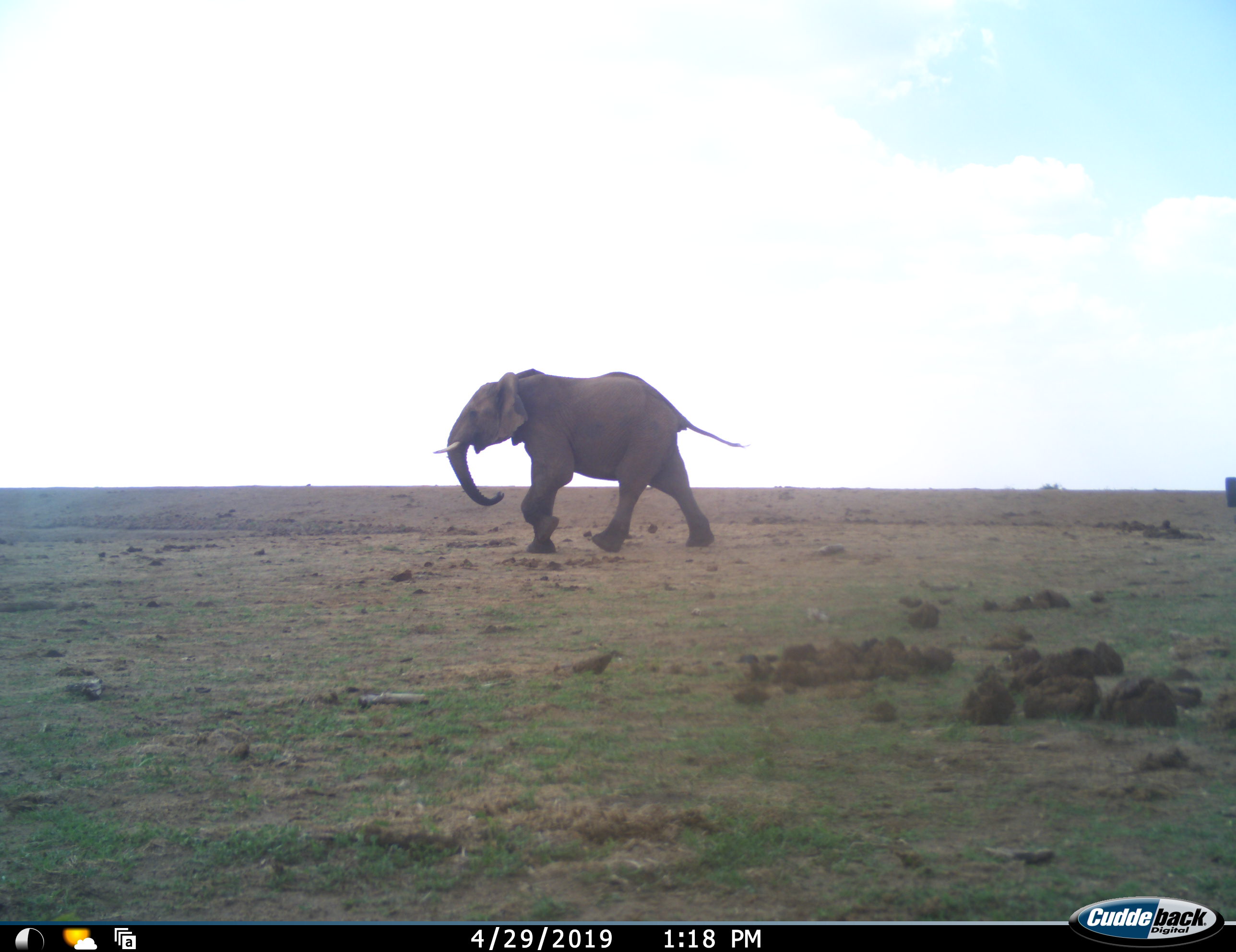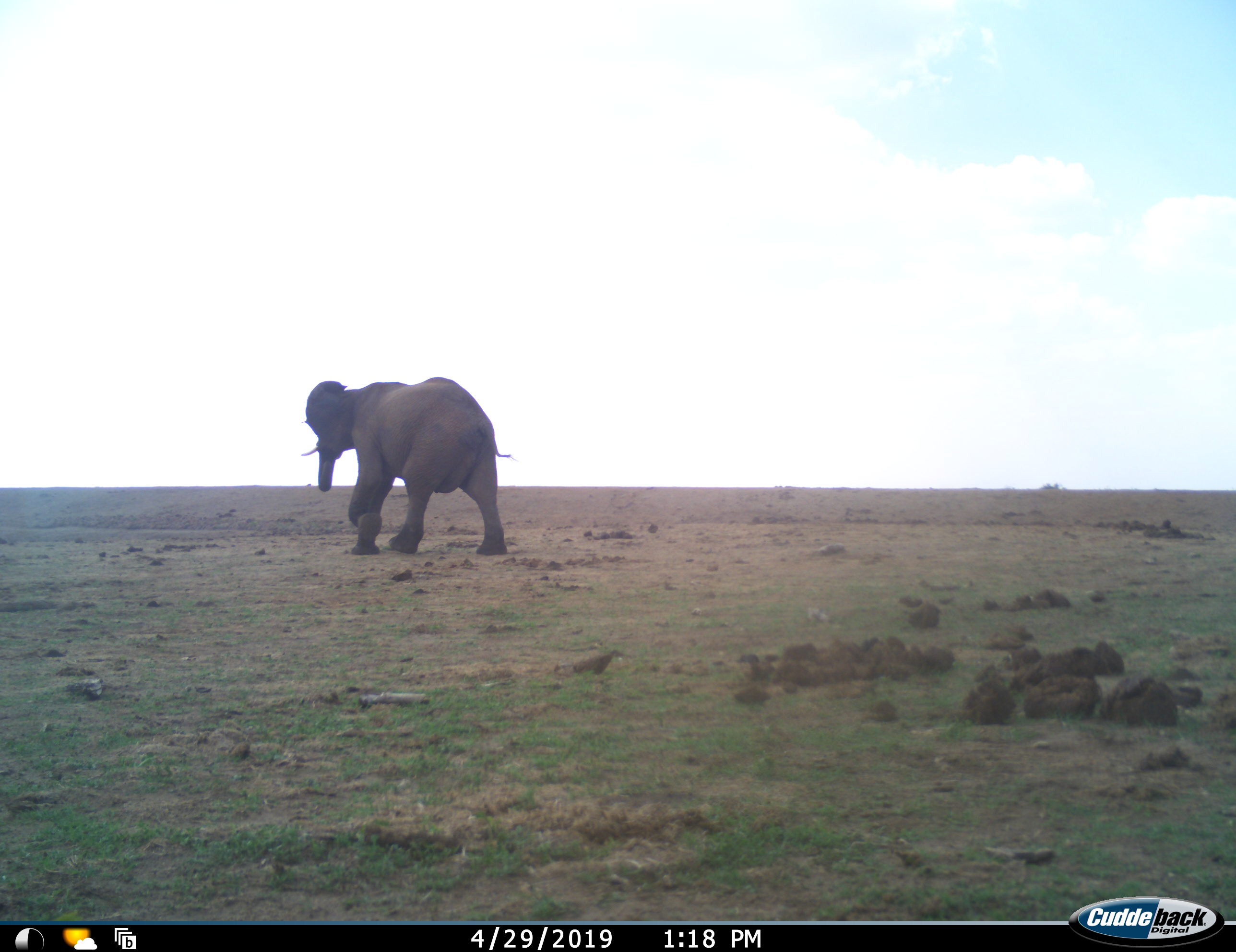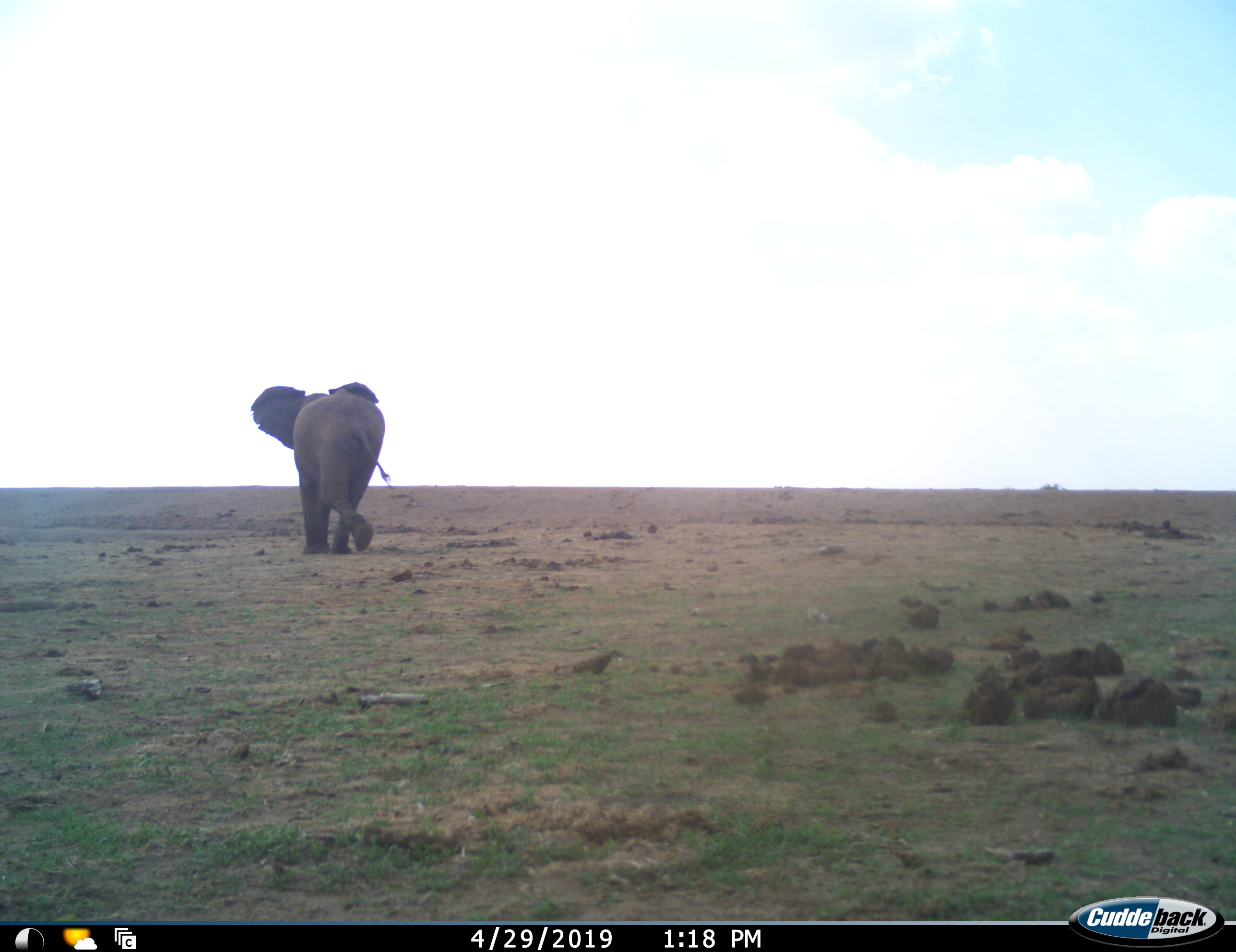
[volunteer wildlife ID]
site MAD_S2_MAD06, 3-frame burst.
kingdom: Animalia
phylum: Chordata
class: Mammalia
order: Proboscidea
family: Elephantidae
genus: Loxodonta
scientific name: Loxodonta africana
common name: african bush elephant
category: elephant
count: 1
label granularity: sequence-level